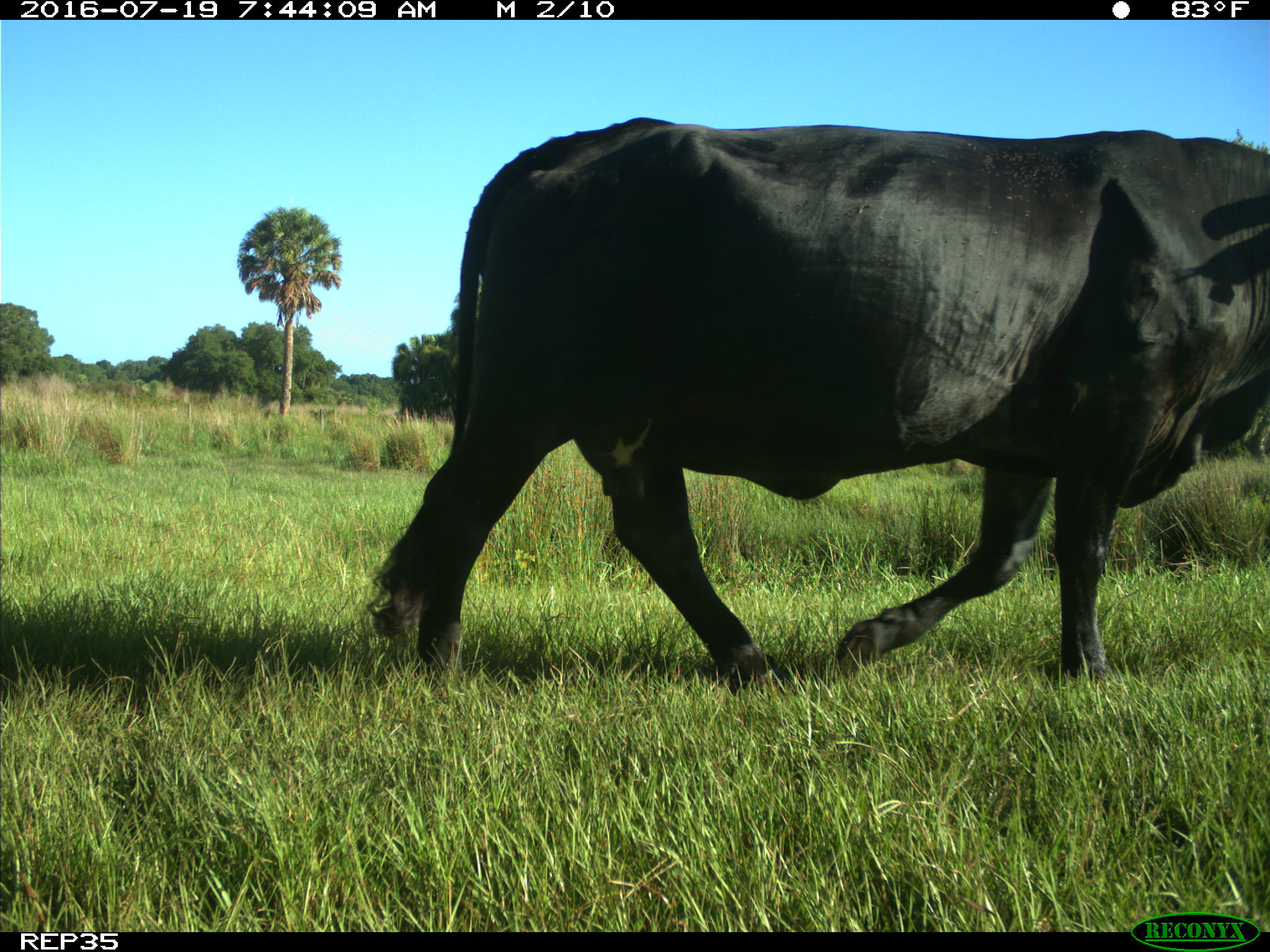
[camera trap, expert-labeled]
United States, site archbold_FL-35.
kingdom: Animalia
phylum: Chordata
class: Mammalia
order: Artiodactyla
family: Bovidae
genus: Bos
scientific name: Bos taurus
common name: domestic cow